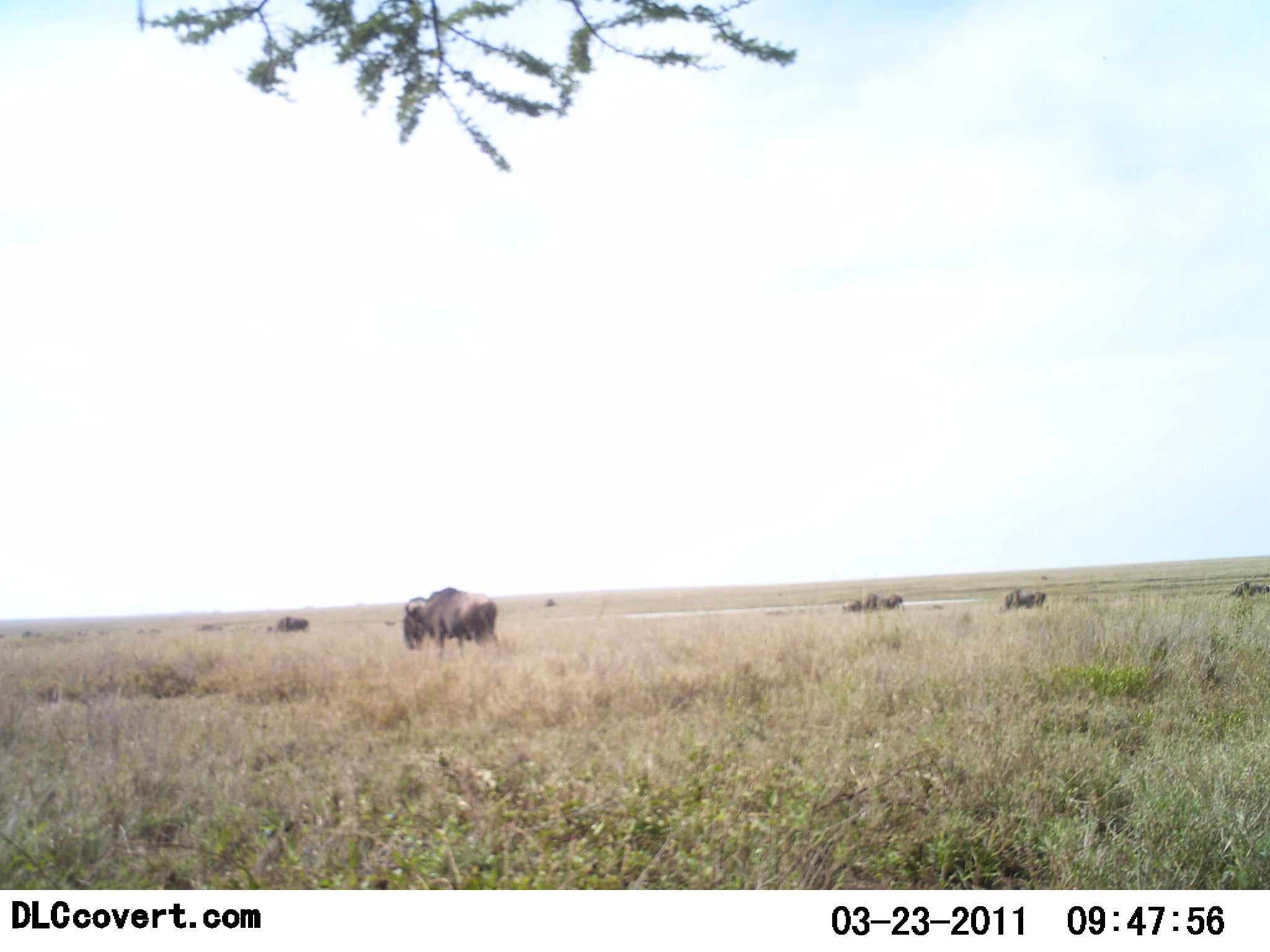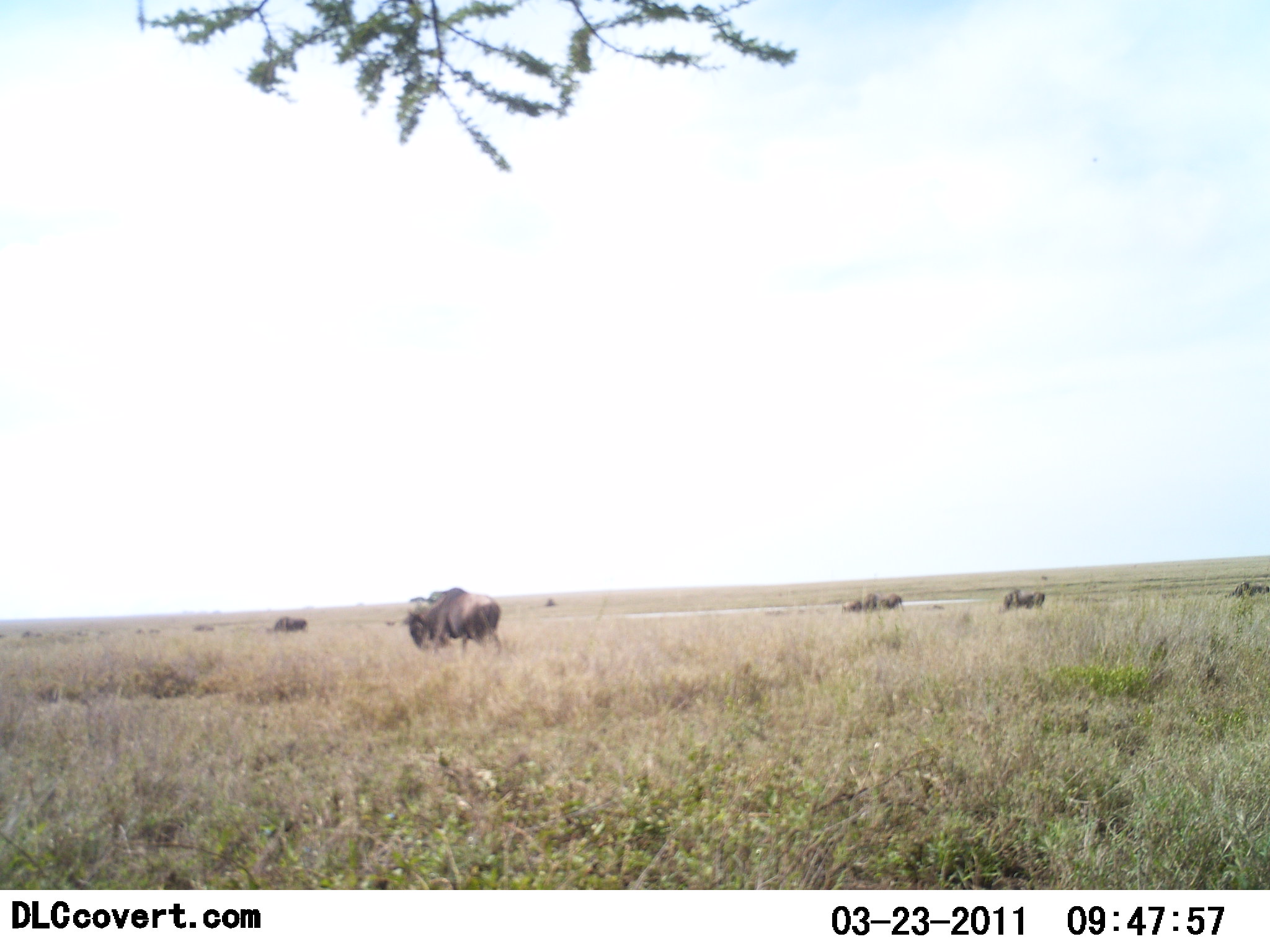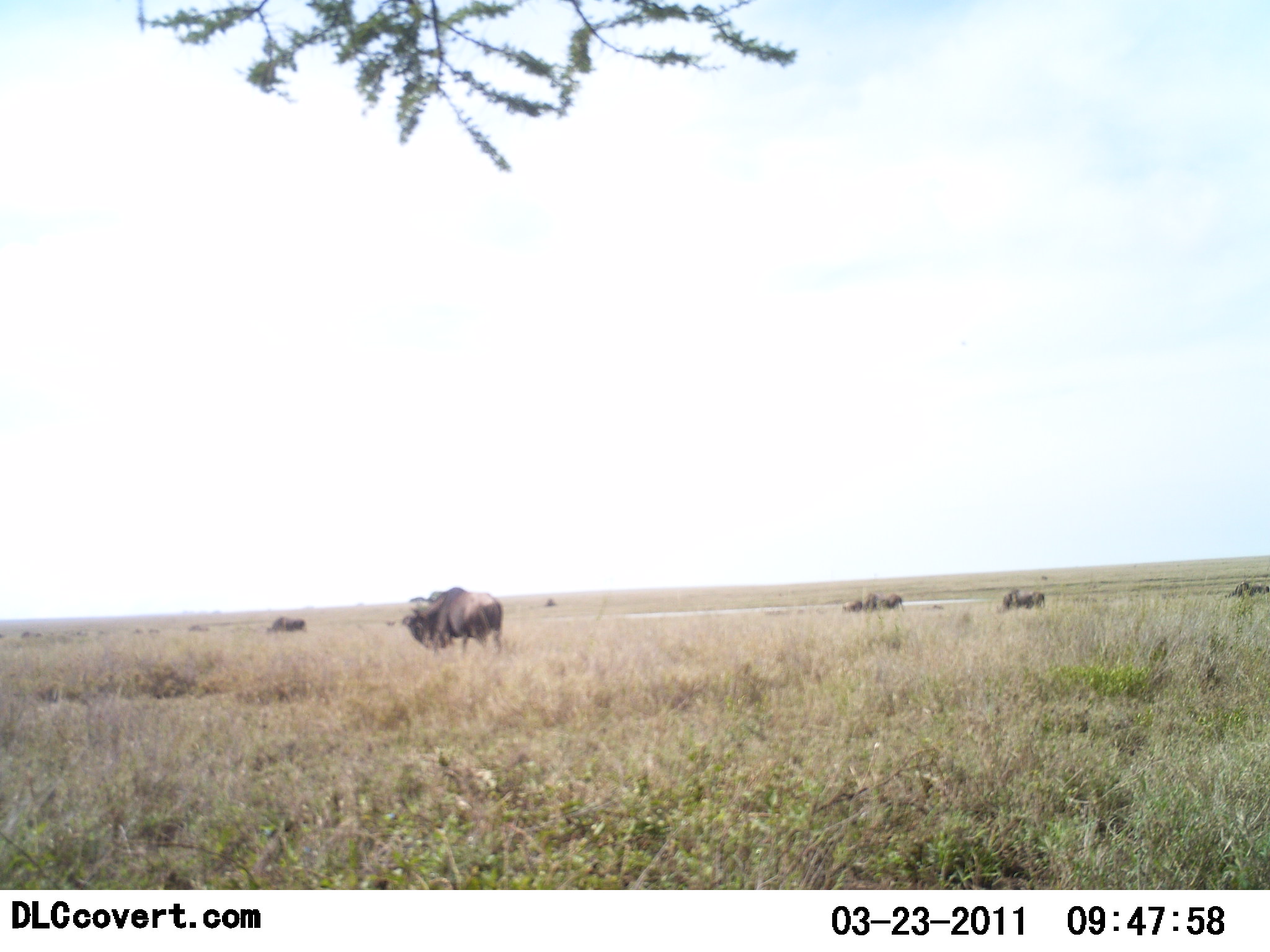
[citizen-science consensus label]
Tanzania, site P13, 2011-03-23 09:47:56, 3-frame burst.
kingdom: Animalia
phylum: Chordata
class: Mammalia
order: Artiodactyla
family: Bovidae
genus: Connochaetes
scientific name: Connochaetes taurinus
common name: blue wildebeest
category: wildebeest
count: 6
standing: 50%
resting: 0%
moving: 20%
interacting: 0%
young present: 0%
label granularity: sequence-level